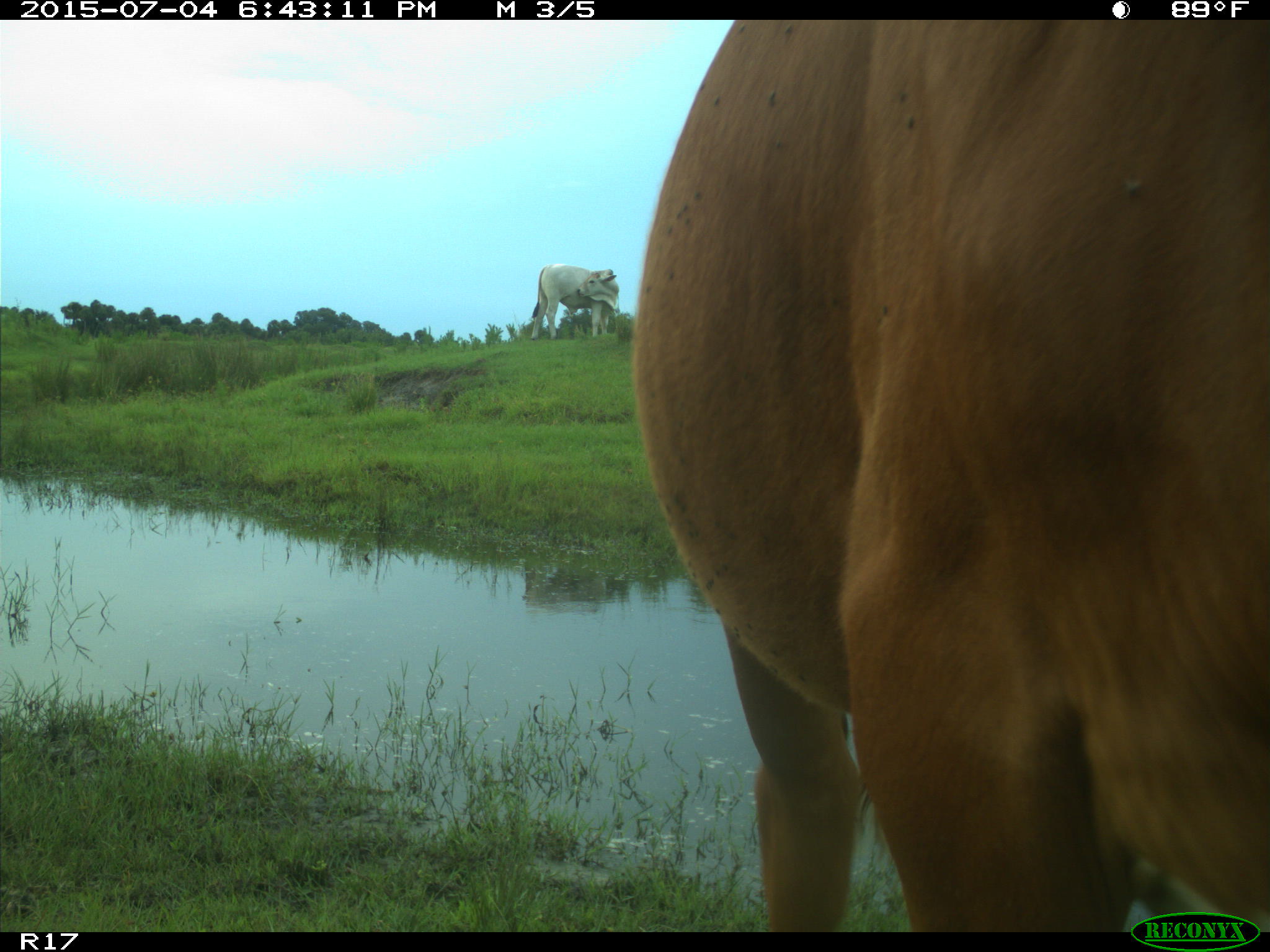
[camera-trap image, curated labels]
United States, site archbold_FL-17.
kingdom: Animalia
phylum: Chordata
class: Mammalia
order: Artiodactyla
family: Bovidae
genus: Bos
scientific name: Bos taurus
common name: domestic cow